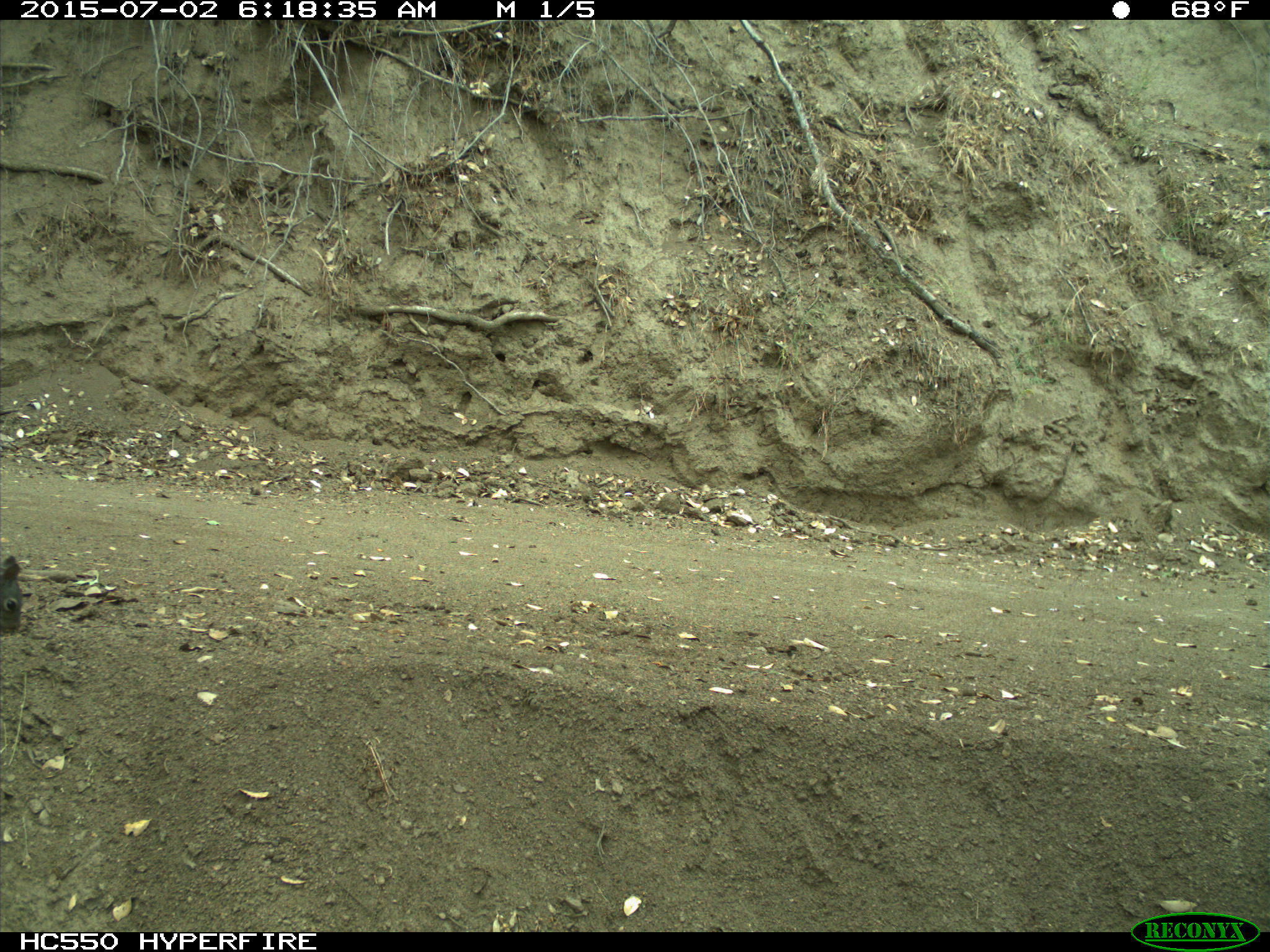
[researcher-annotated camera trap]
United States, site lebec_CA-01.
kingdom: Animalia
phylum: Chordata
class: Mammalia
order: Rodentia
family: Sciuridae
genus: Sciurus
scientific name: Sciurus carolinensis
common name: eastern gray squirrel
Sciurus carolinensis (eastern gray squirrel).